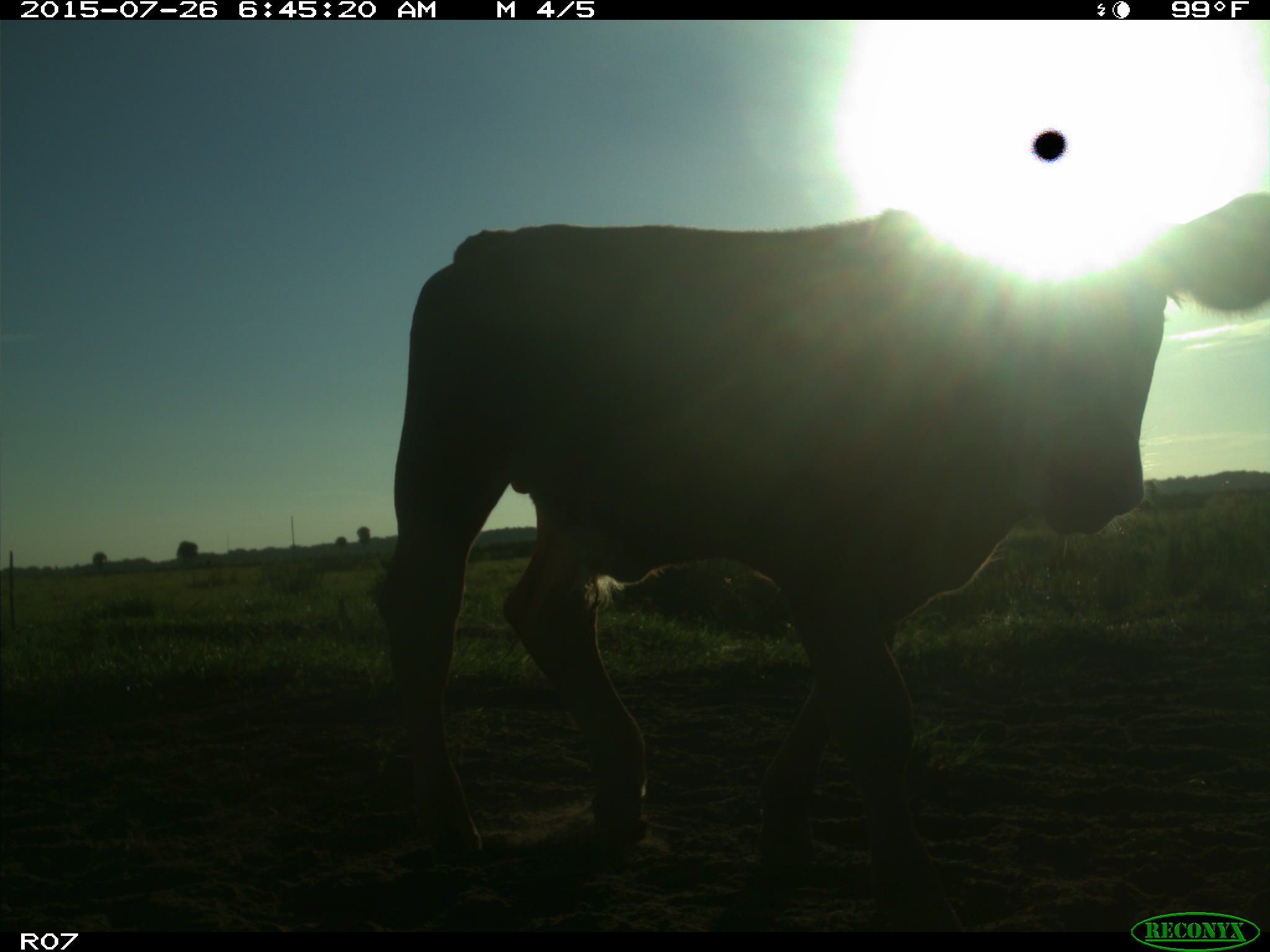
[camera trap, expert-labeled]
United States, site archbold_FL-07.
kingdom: Animalia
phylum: Chordata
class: Mammalia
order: Artiodactyla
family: Bovidae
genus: Bos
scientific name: Bos taurus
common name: domestic cow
Bos taurus (domestic cow).